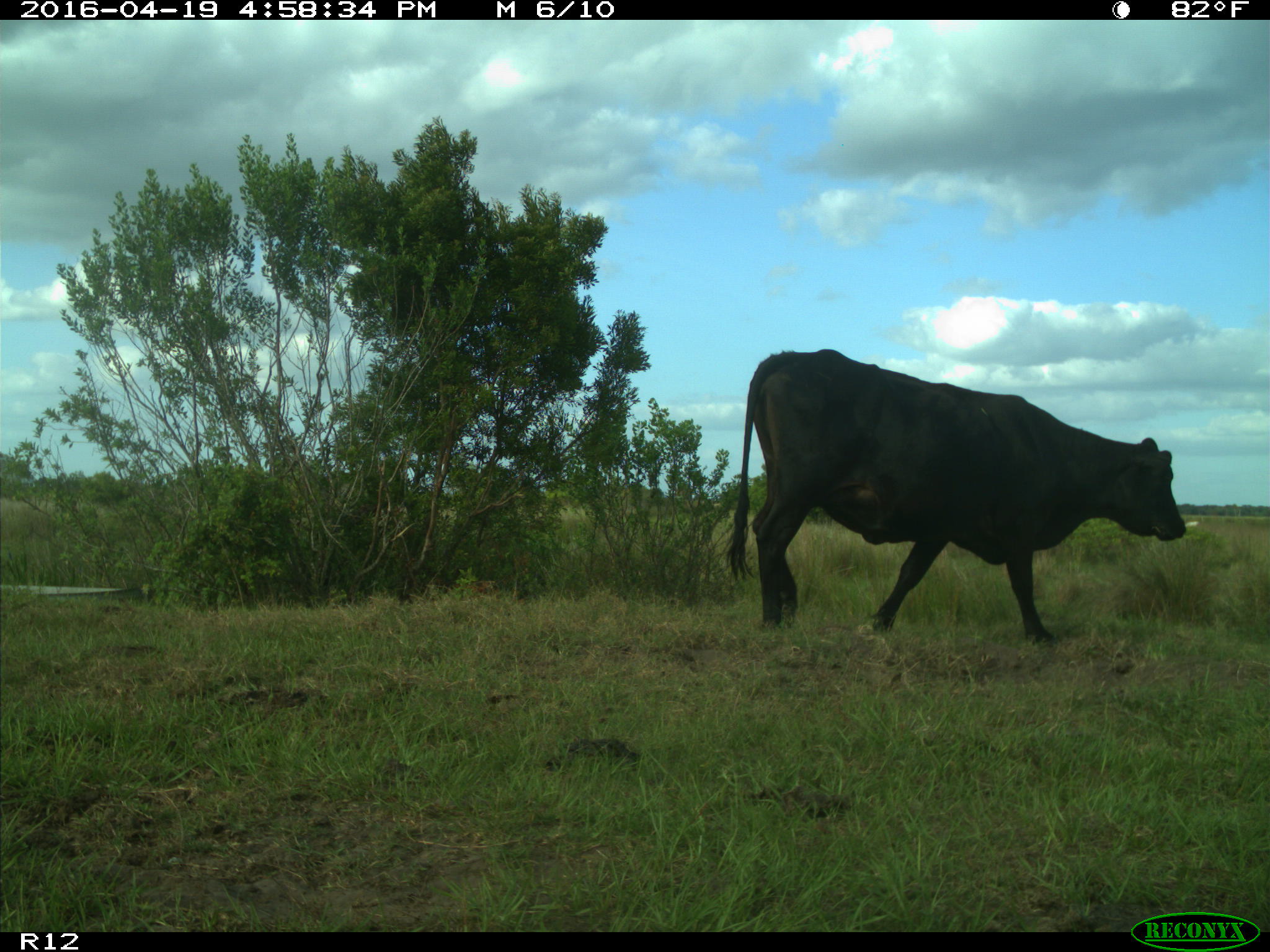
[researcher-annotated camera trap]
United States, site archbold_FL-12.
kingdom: Animalia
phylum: Chordata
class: Mammalia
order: Artiodactyla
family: Bovidae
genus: Bos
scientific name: Bos taurus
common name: domestic cow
Bos taurus (domestic cow).